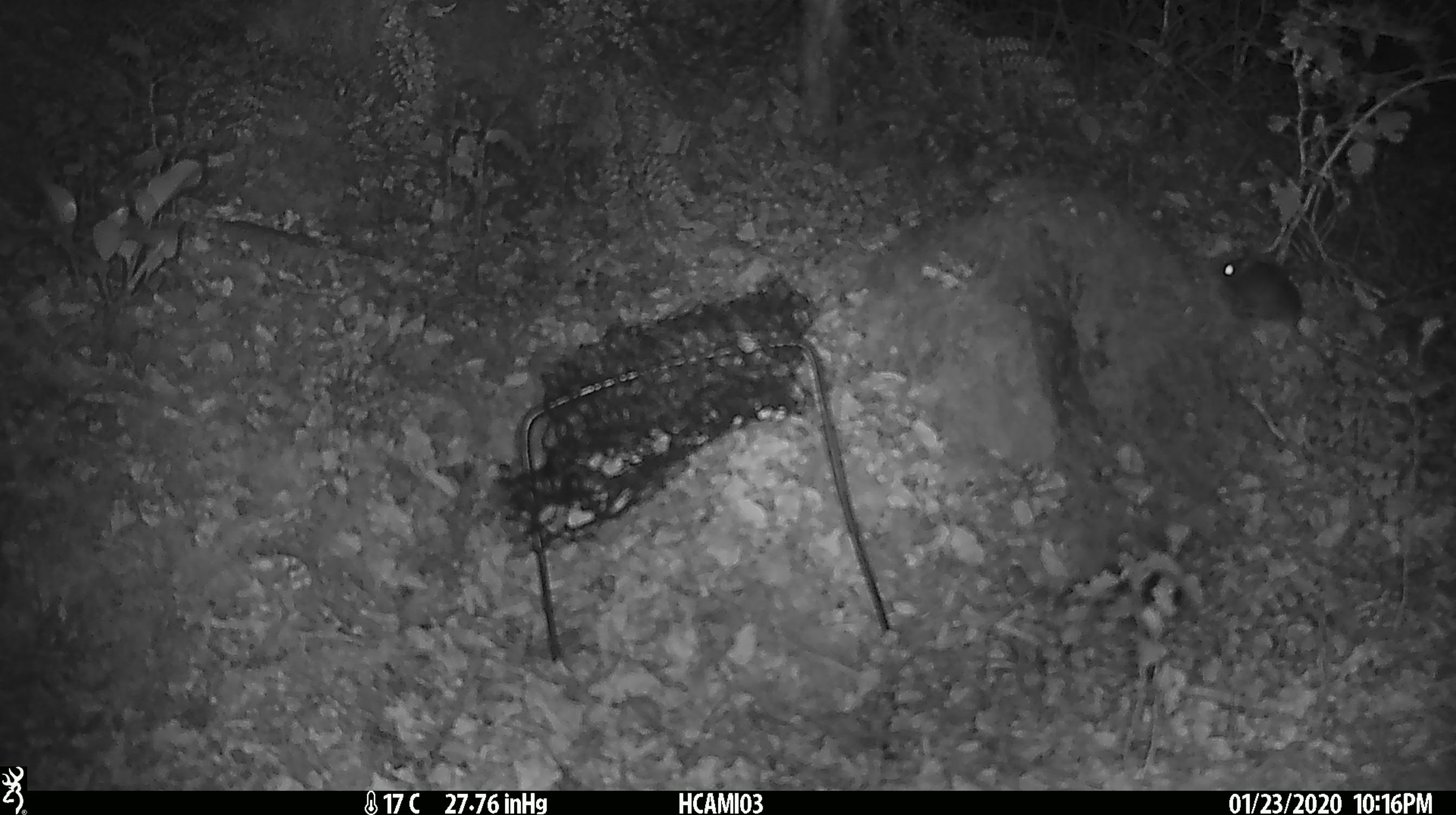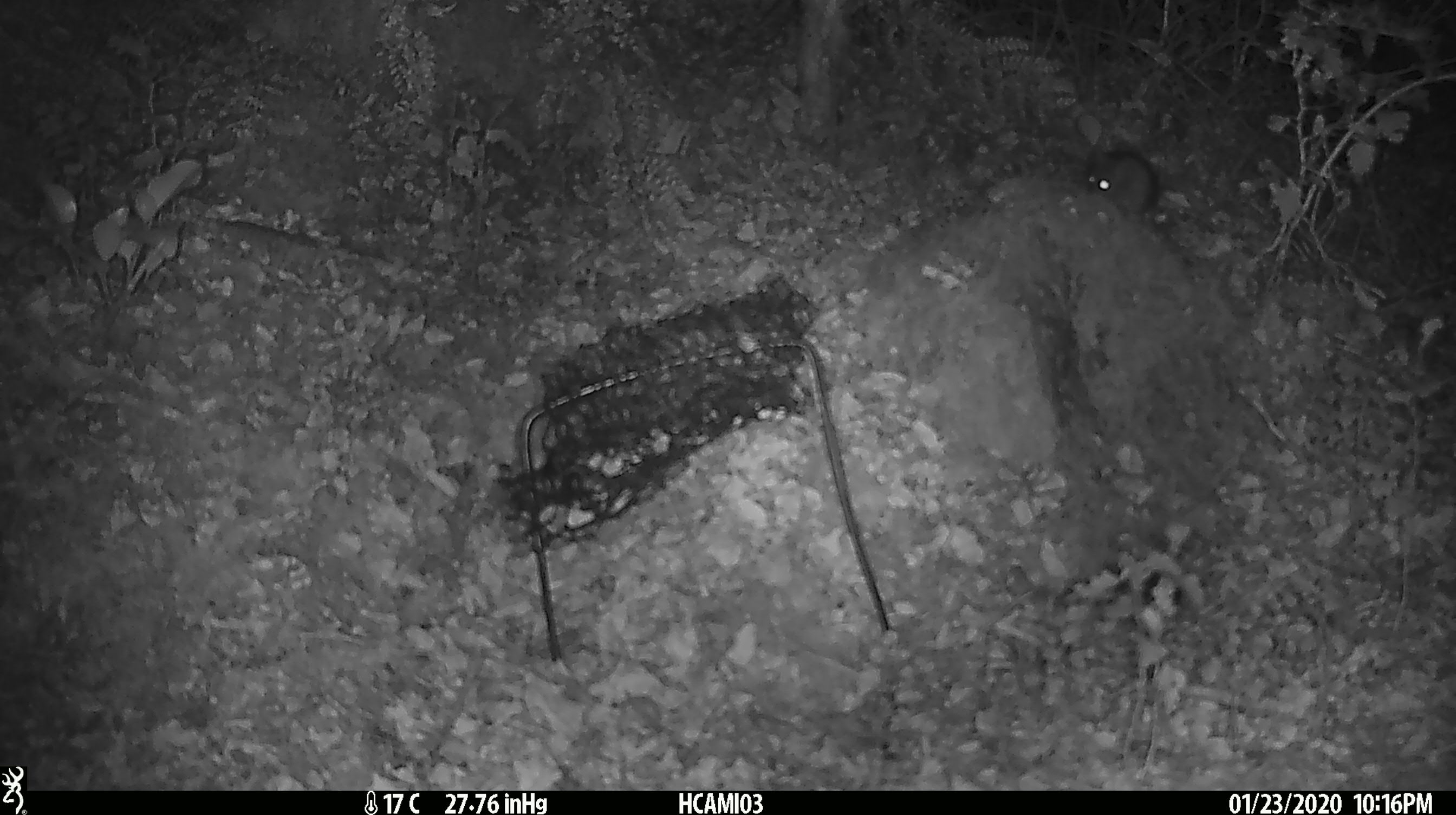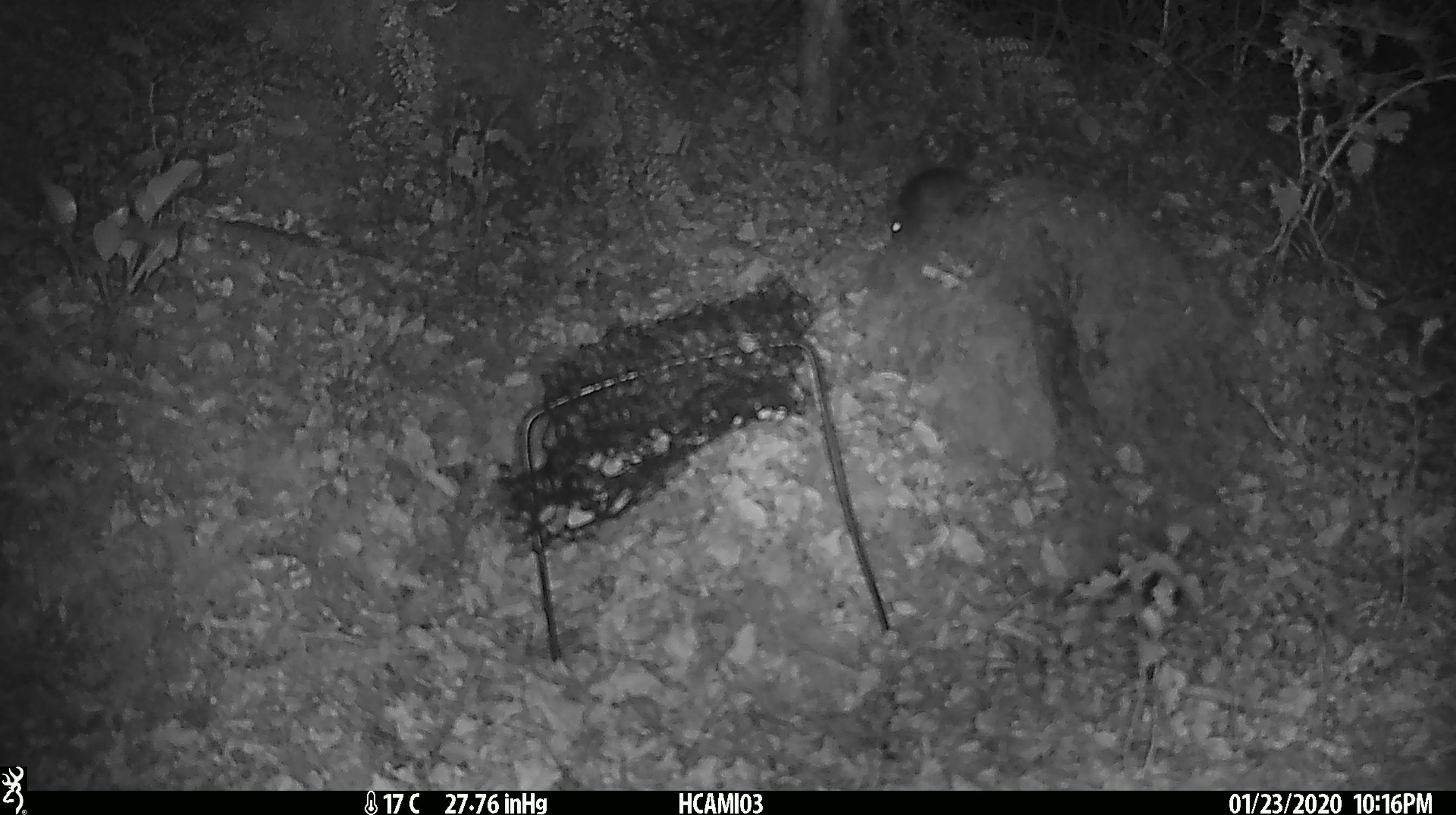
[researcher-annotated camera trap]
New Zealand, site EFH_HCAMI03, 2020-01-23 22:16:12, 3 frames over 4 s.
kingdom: Animalia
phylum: Chordata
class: Mammalia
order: Rodentia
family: Muridae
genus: Mus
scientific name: Mus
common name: mouse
Mouse (Mus).